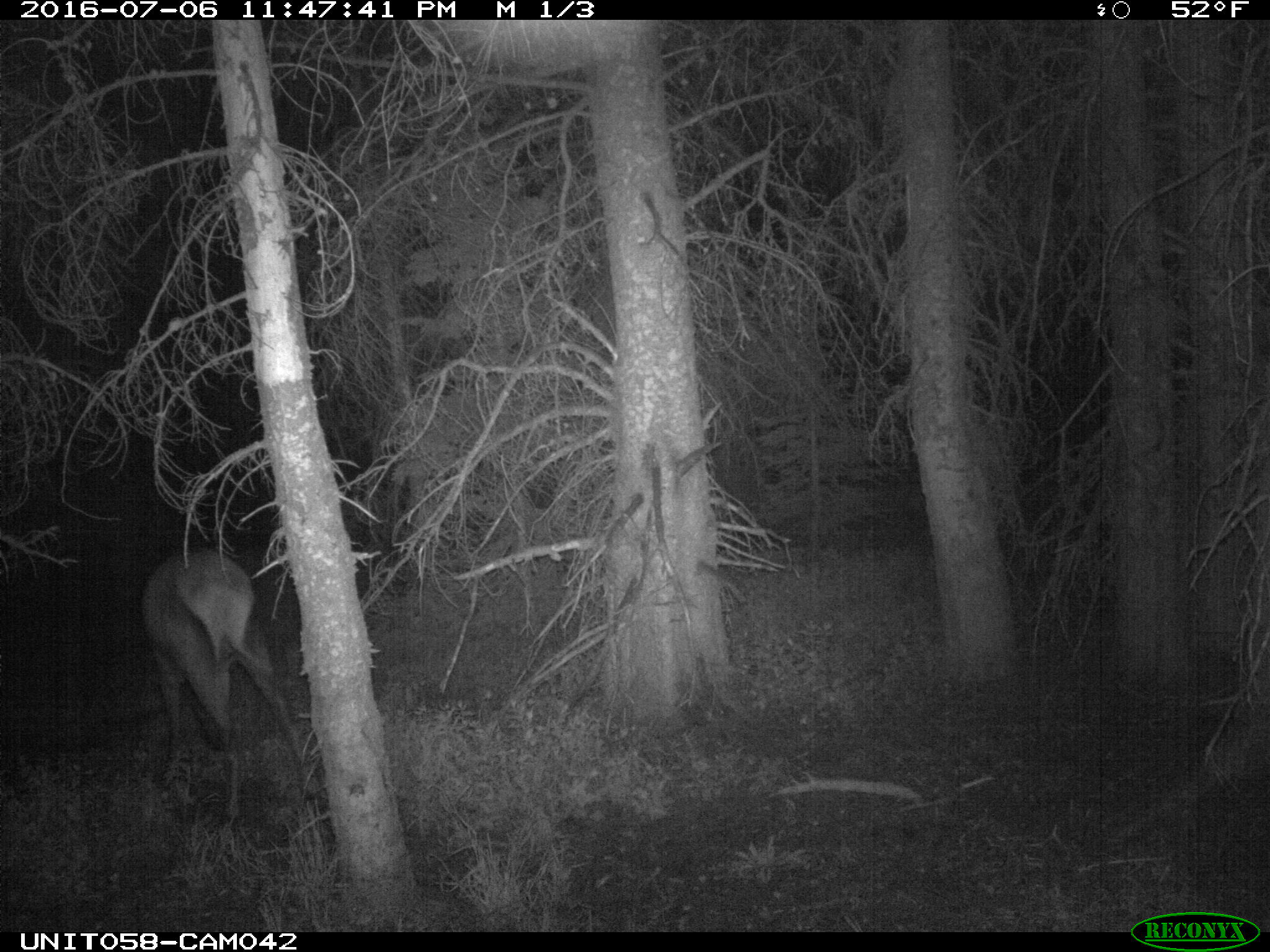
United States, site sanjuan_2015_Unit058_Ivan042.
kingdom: Animalia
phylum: Chordata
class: Mammalia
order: Artiodactyla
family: Cervidae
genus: Cervus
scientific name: Cervus elaphus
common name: red deer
Cervus elaphus (red deer).